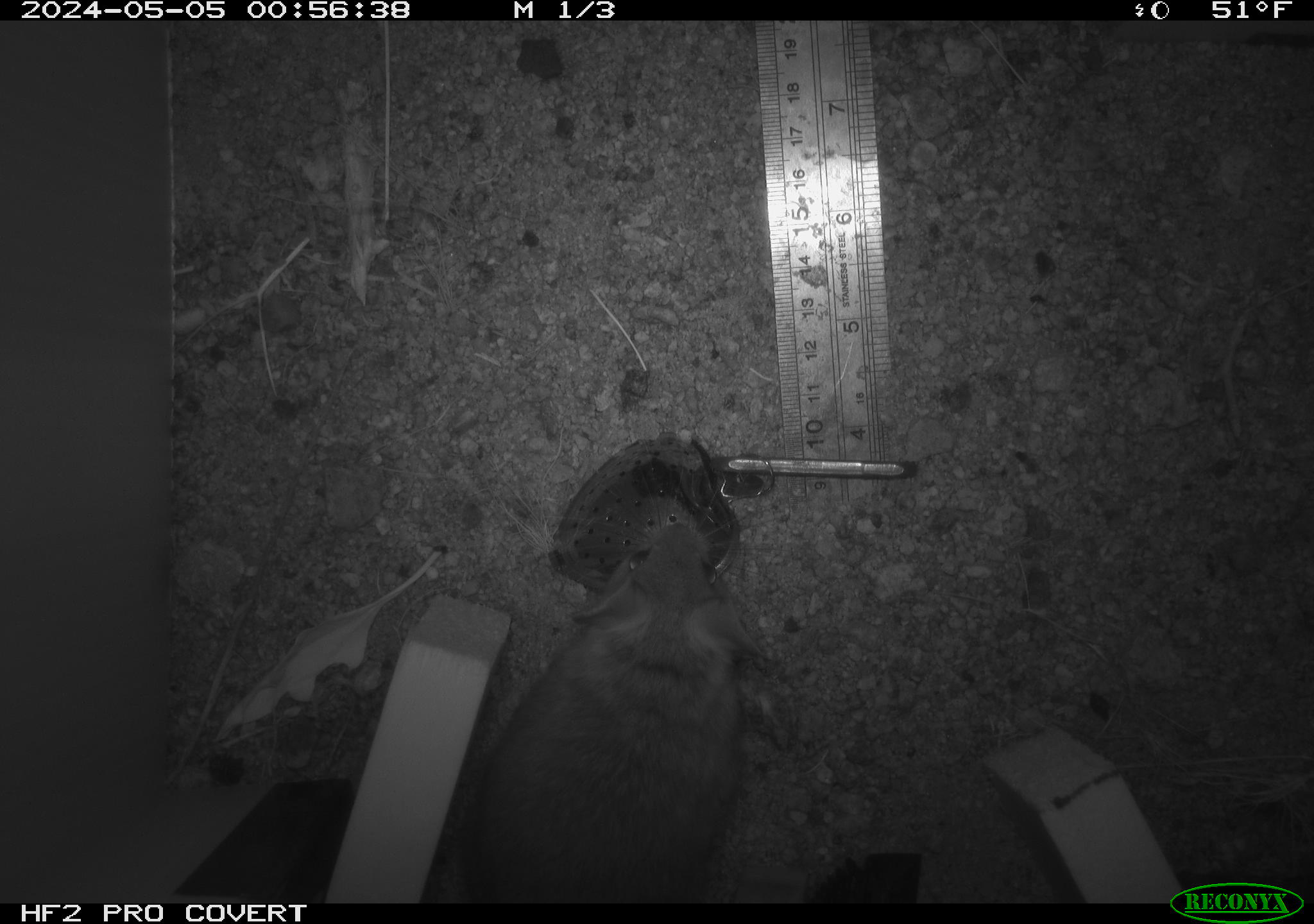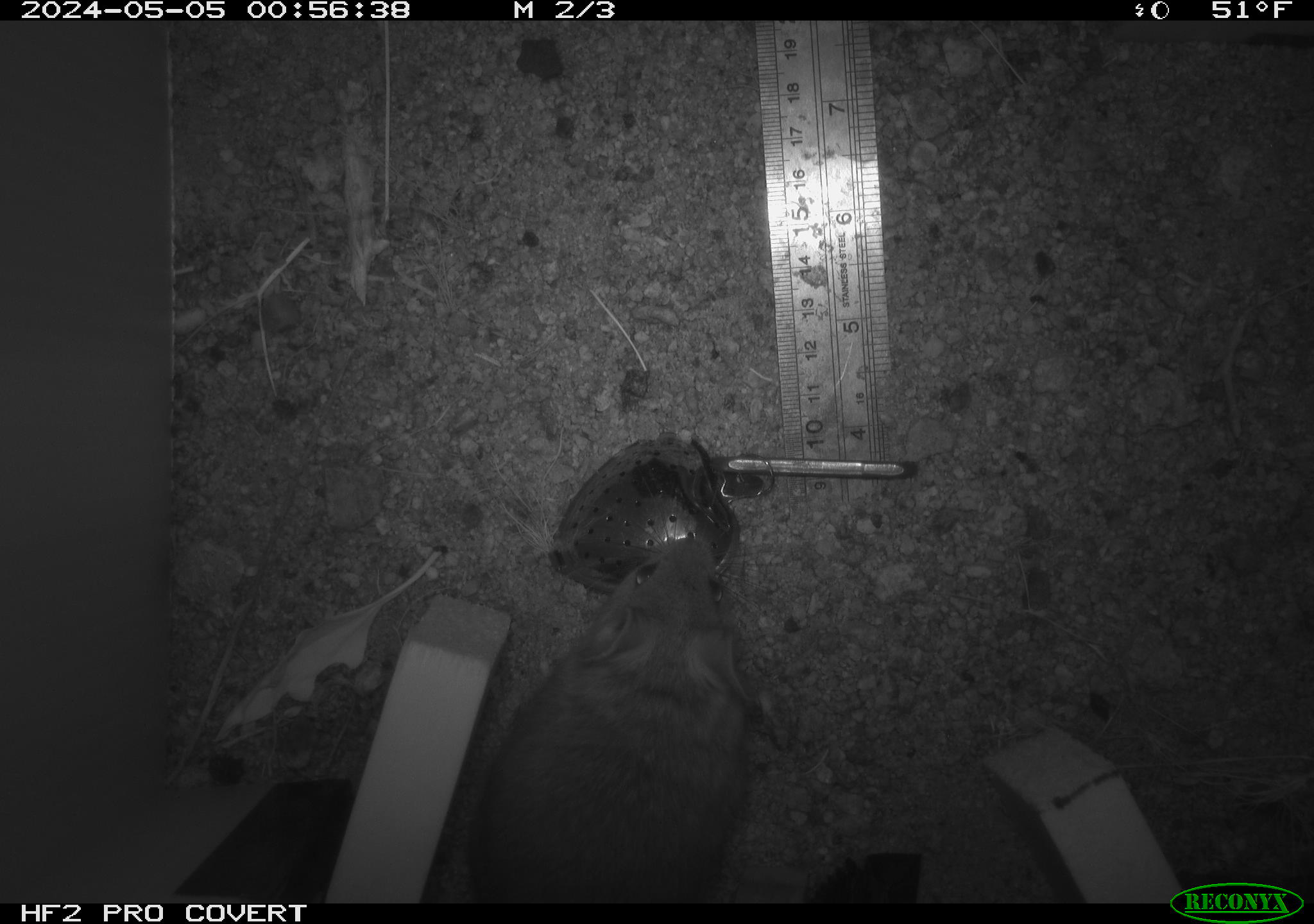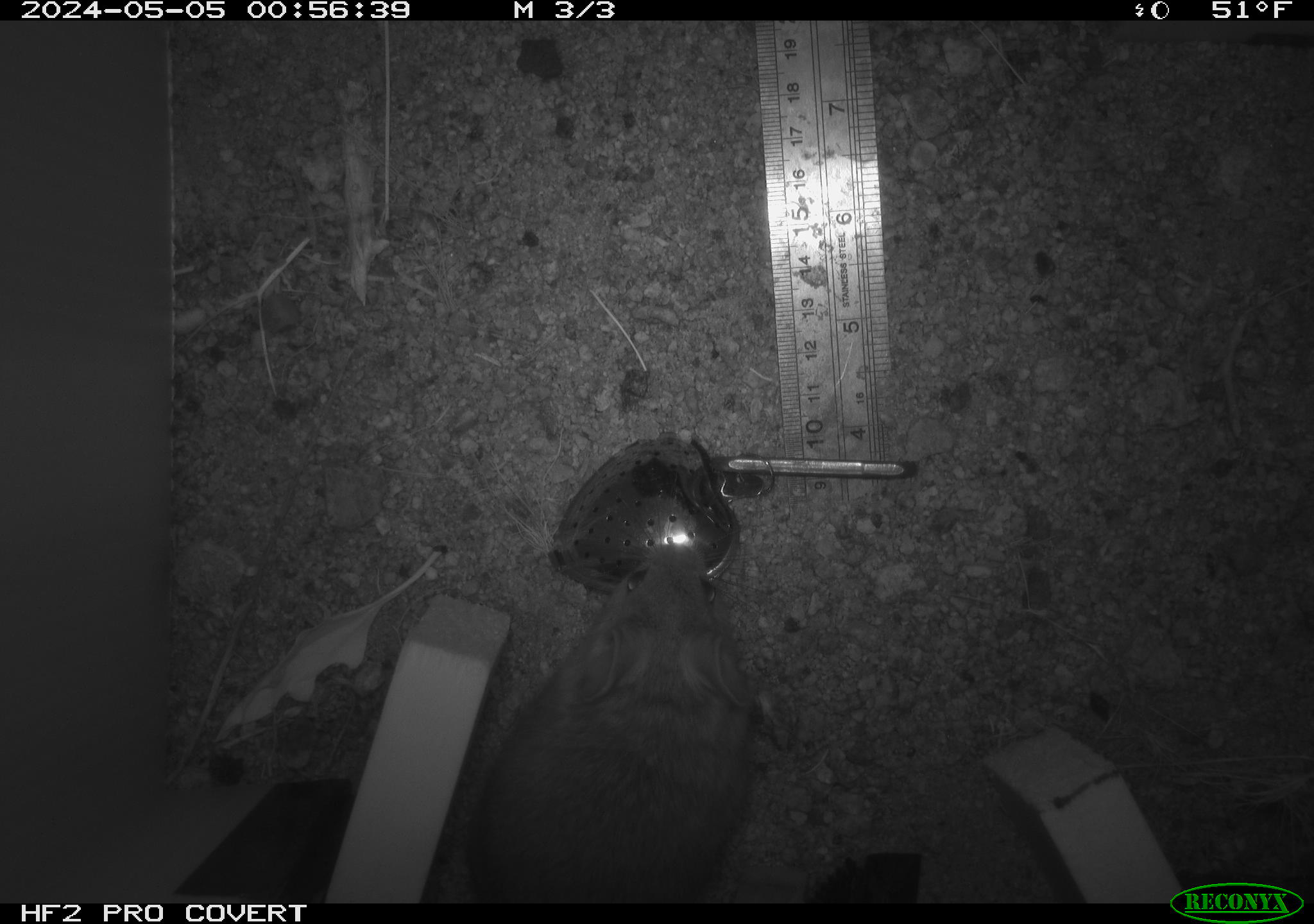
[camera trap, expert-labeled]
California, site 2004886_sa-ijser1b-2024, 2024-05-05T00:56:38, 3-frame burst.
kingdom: Animalia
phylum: Chordata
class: Mammalia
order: Rodentia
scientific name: Rodentia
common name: woodrat or rat or mouse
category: woodrat or rat or mouse species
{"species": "woodrat or rat or mouse species (woodrat or rat or mouse) (Rodentia)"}